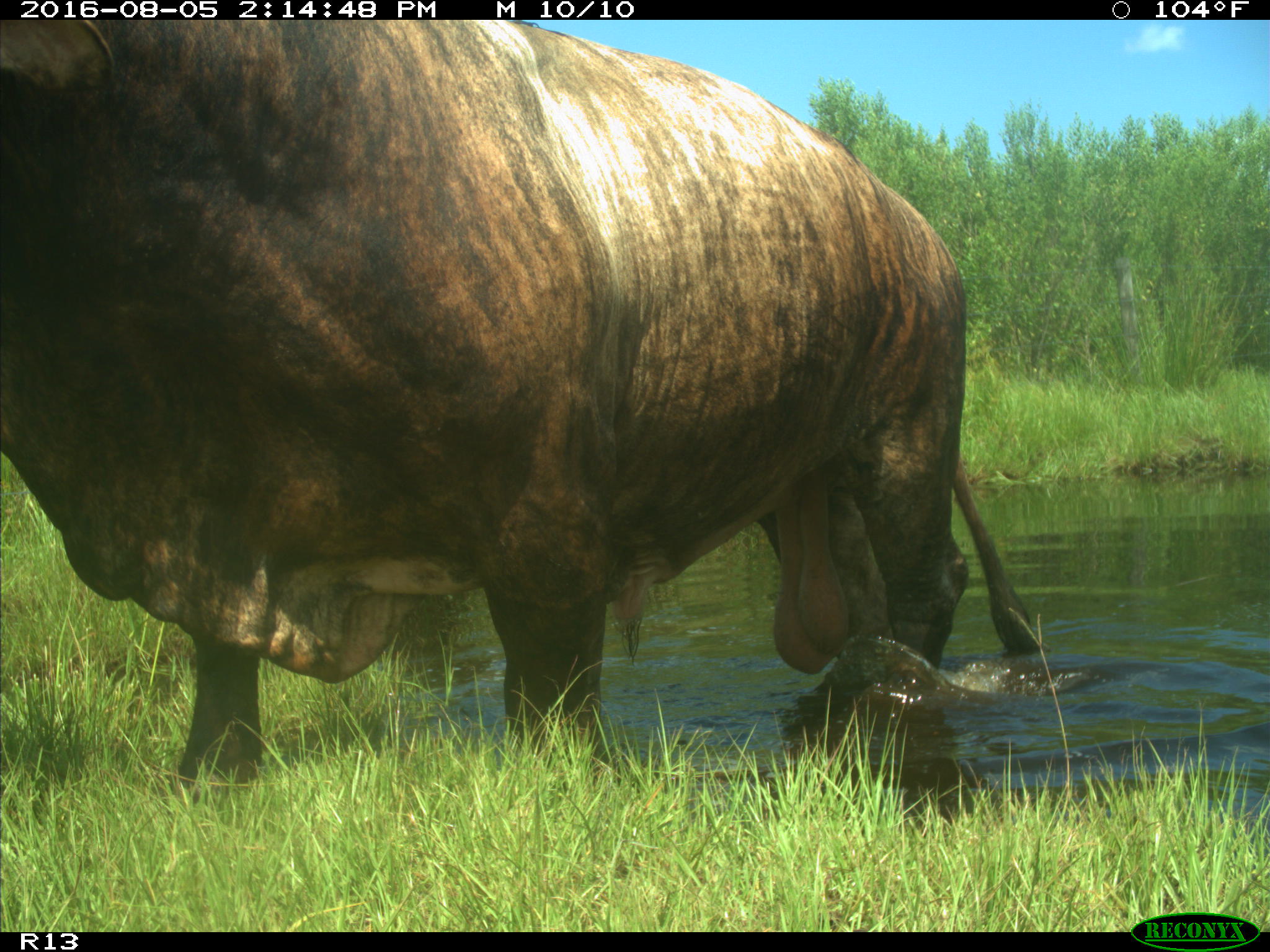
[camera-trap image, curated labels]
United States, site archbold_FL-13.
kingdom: Animalia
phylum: Chordata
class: Mammalia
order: Artiodactyla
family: Bovidae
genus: Bos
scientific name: Bos taurus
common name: domestic cow